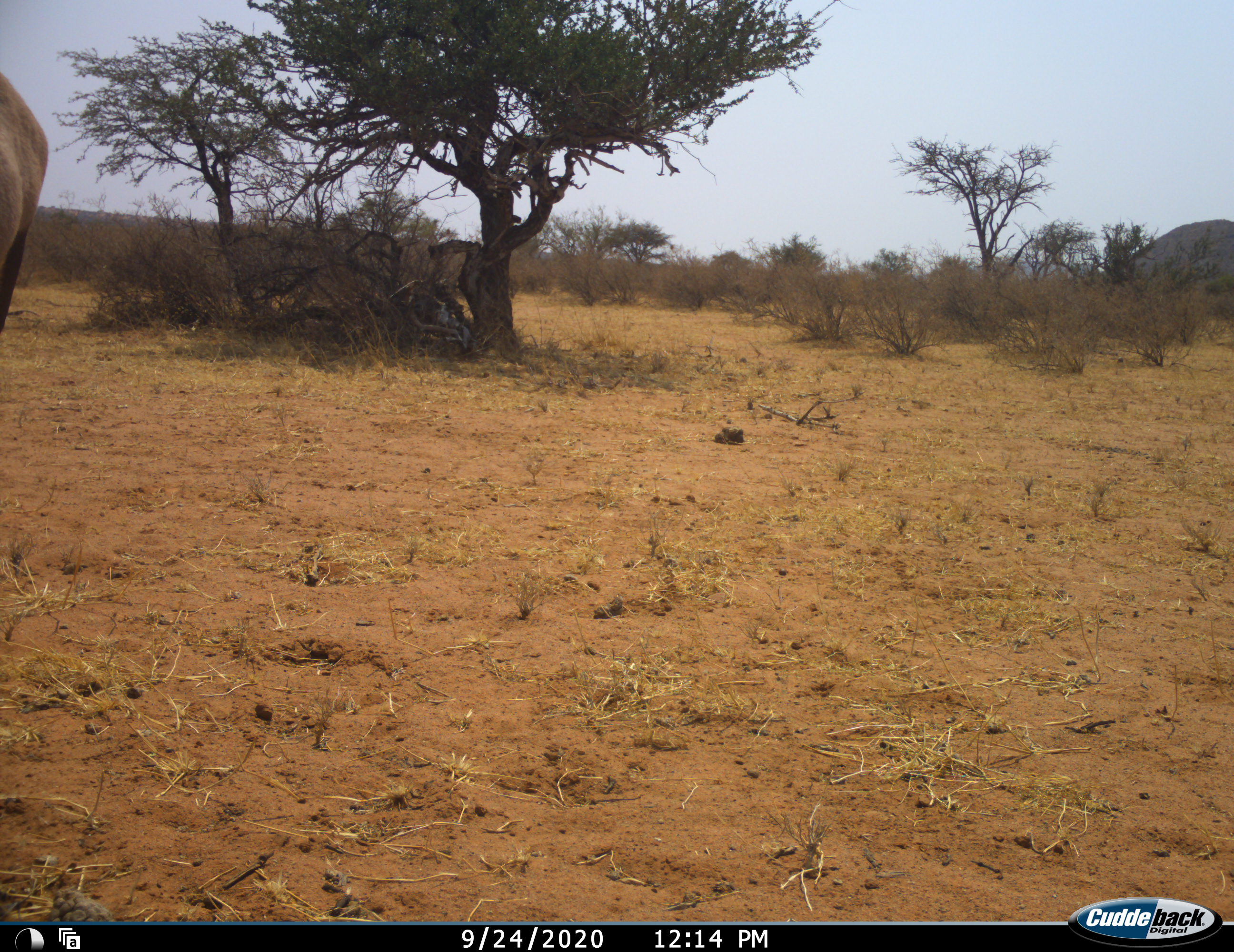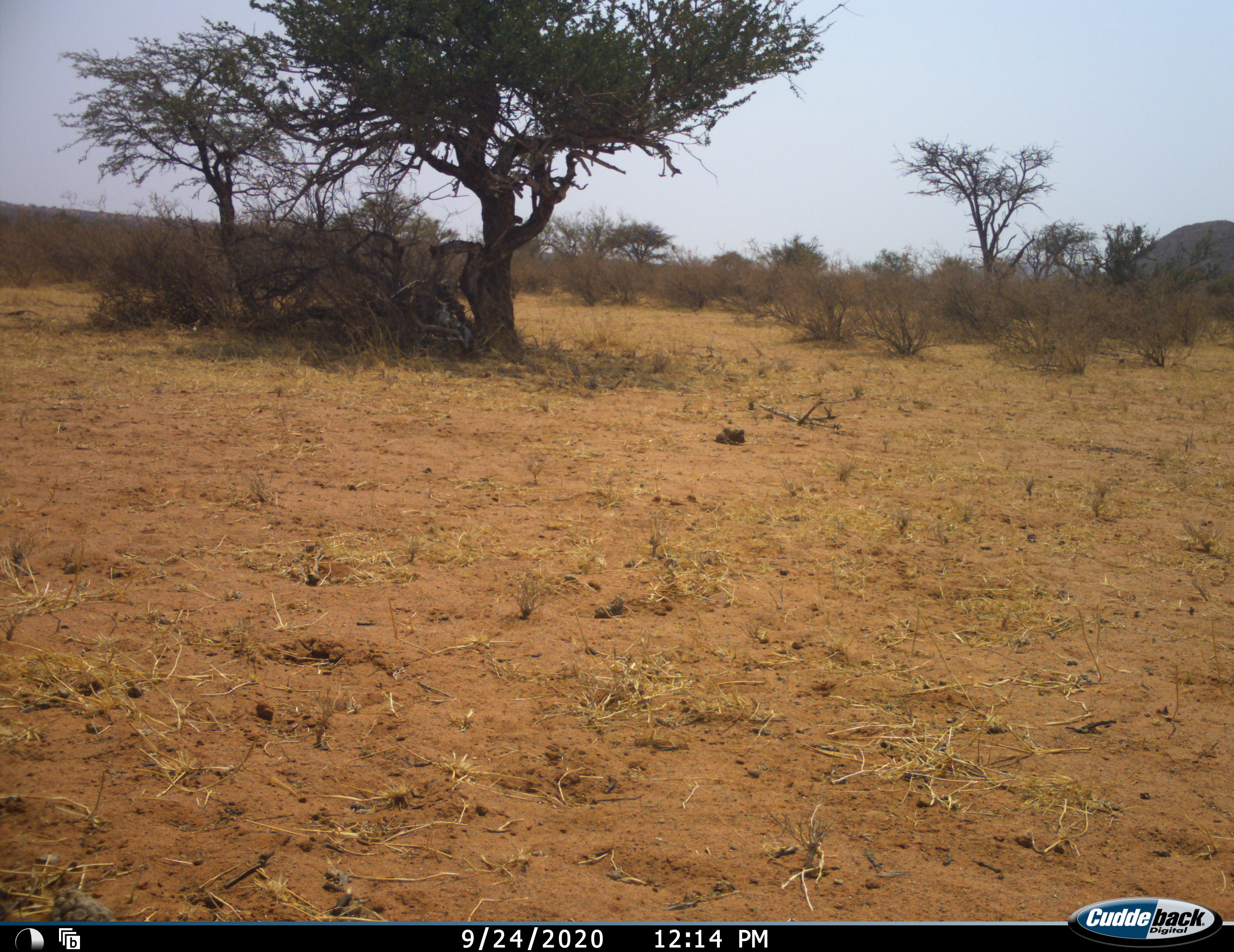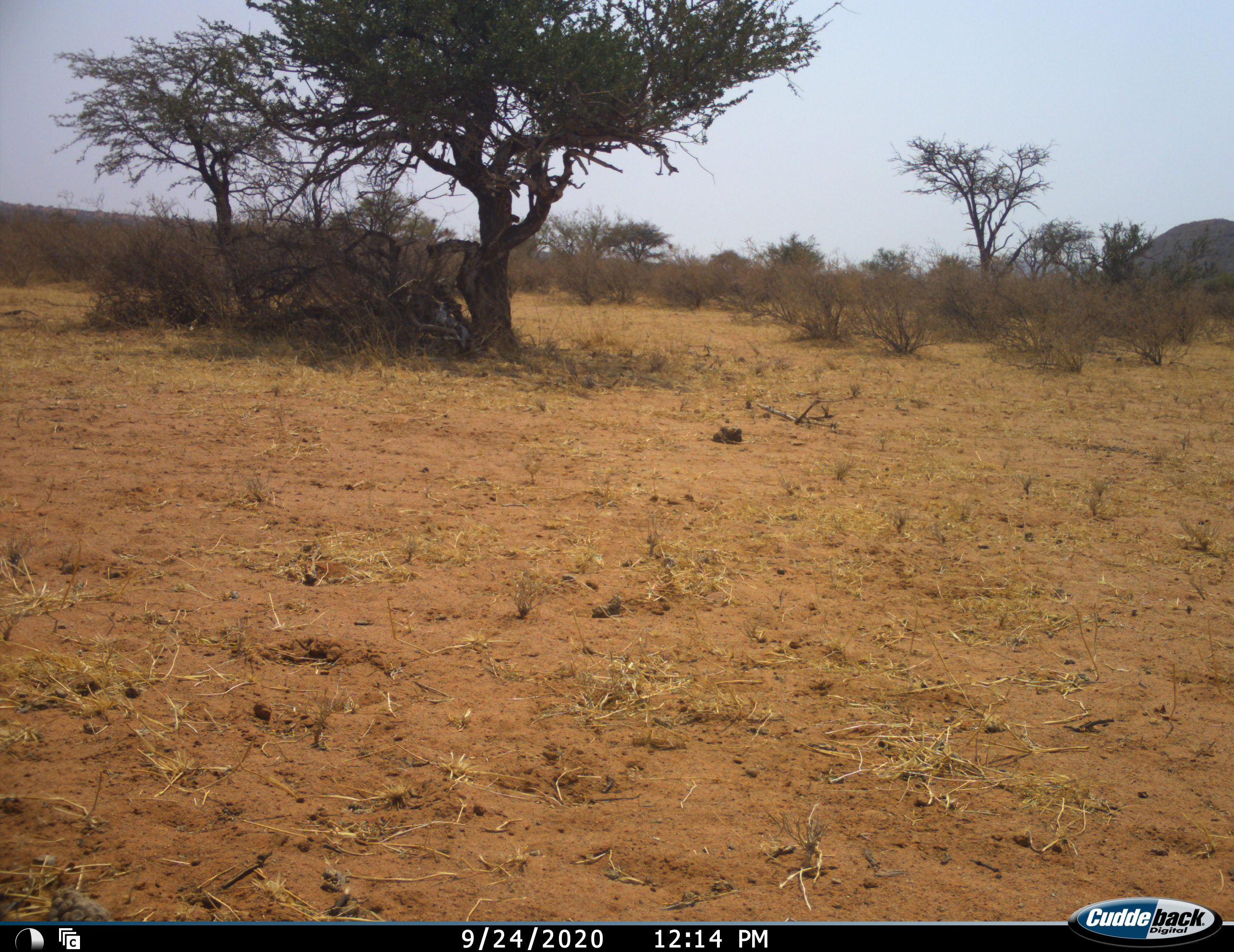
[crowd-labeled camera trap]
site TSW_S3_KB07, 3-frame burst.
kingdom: Animalia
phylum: Chordata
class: Mammalia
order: Artiodactyla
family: Bovidae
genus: Oryx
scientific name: Oryx gazella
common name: gemsbok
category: oryx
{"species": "oryx (gemsbok) (Oryx gazella)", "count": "1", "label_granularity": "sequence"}